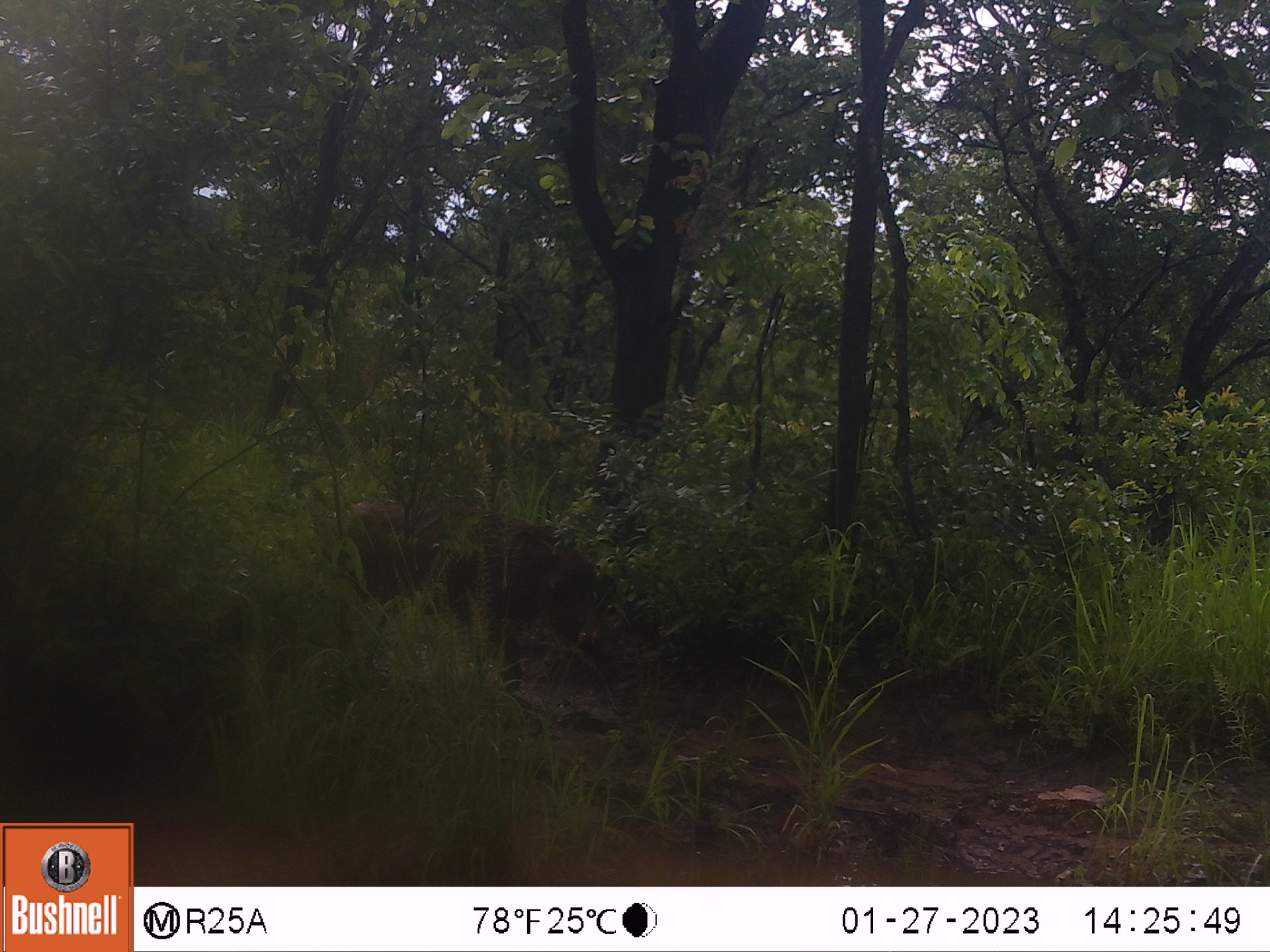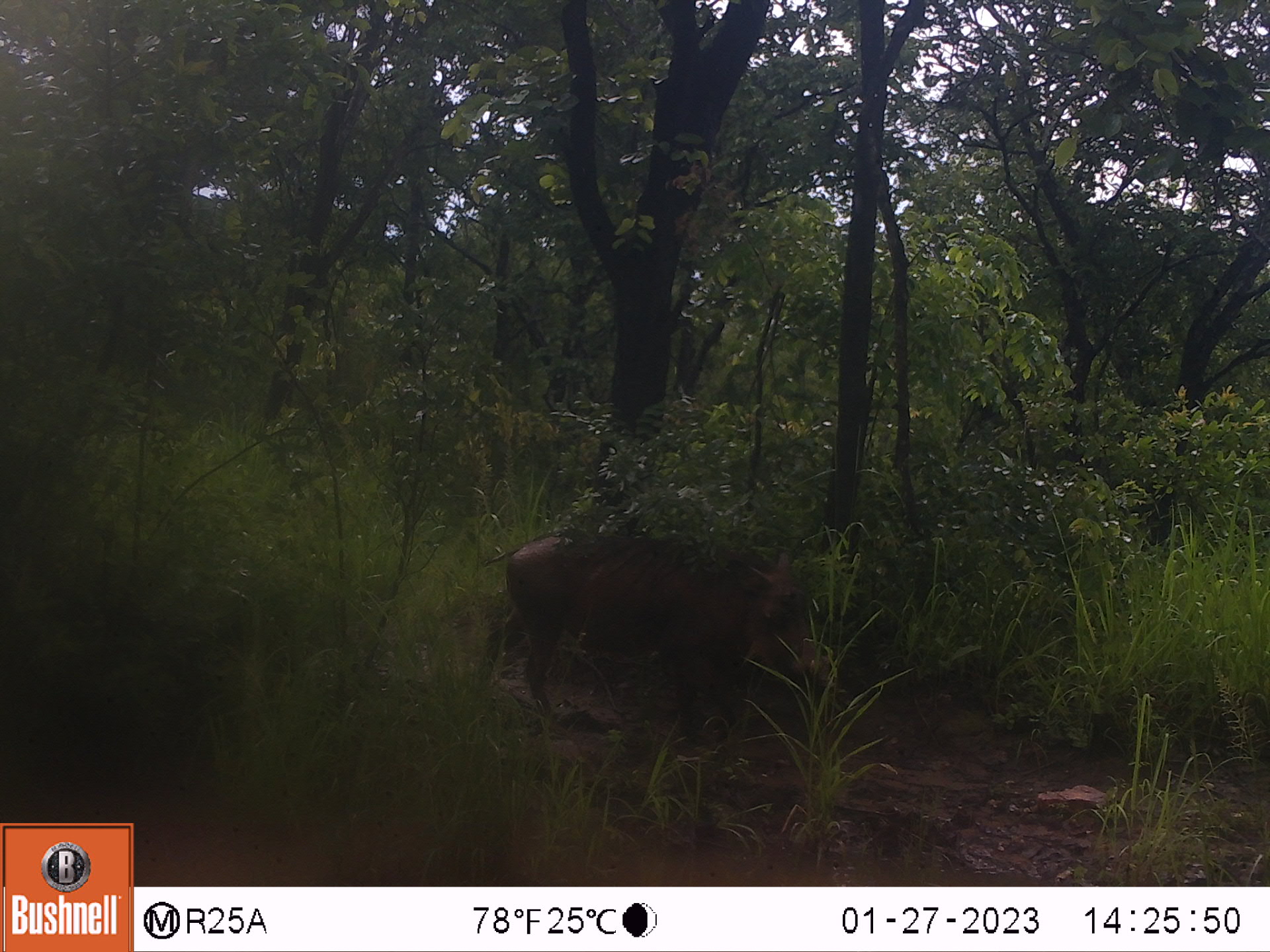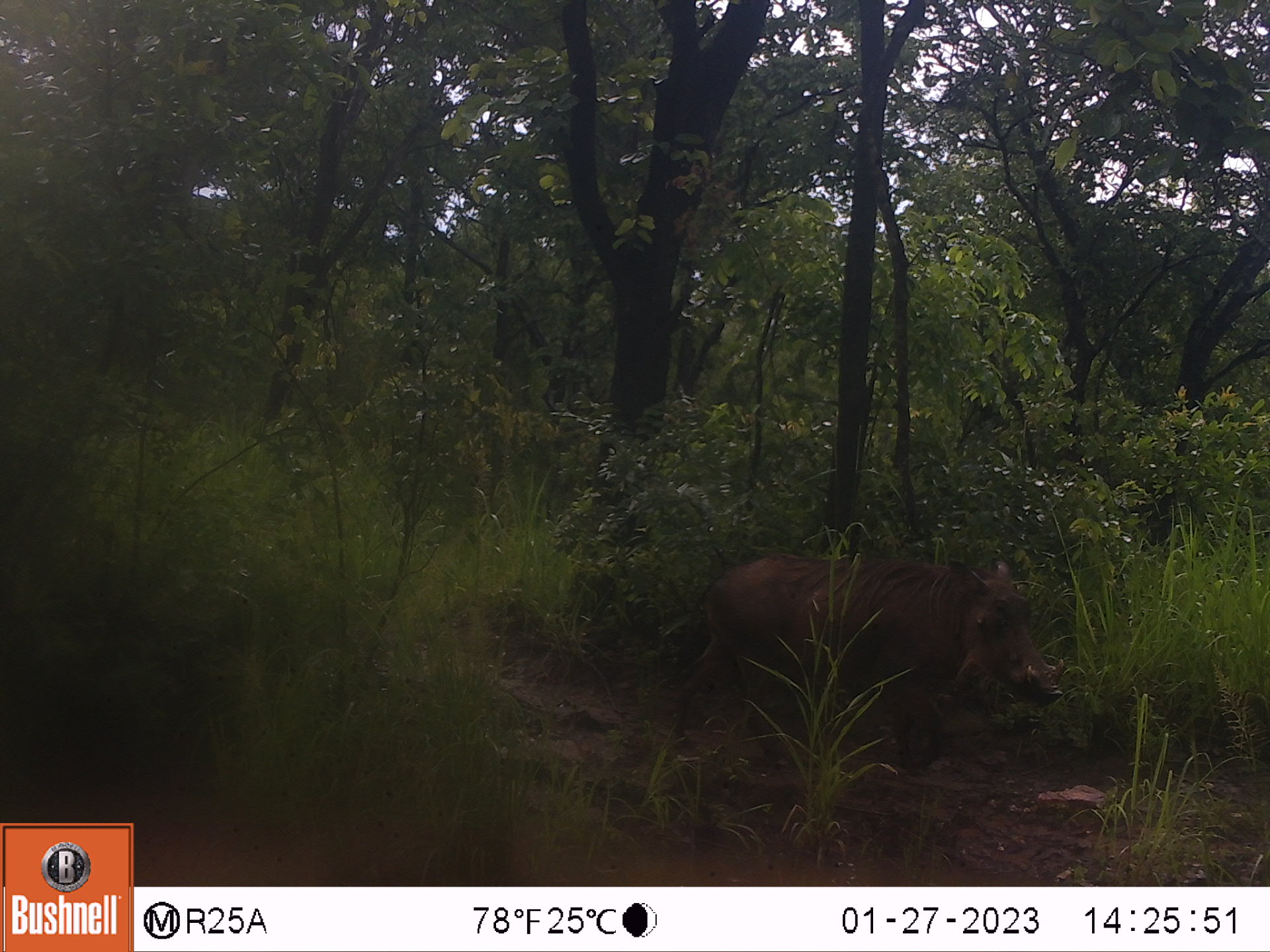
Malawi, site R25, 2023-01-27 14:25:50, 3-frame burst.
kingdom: Animalia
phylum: Chordata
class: Mammalia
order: Artiodactyla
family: Suidae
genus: Phacochoerus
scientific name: Phacochoerus africanus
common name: common warthog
Common warthog (Phacochoerus africanus), count 1.